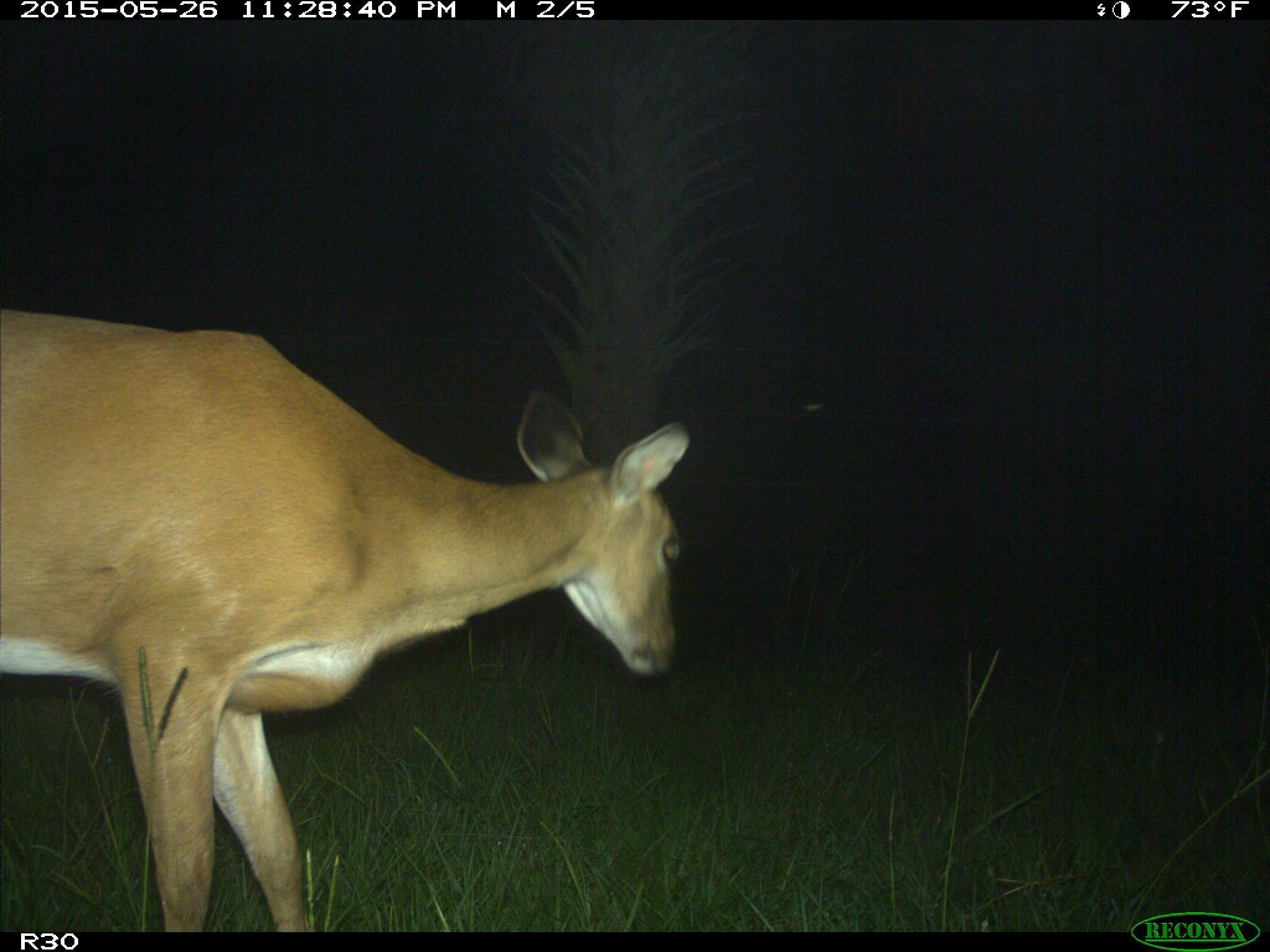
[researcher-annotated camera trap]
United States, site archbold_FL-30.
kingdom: Animalia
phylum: Chordata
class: Mammalia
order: Artiodactyla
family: Cervidae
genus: Odocoileus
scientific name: Odocoileus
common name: deer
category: unidentified deer